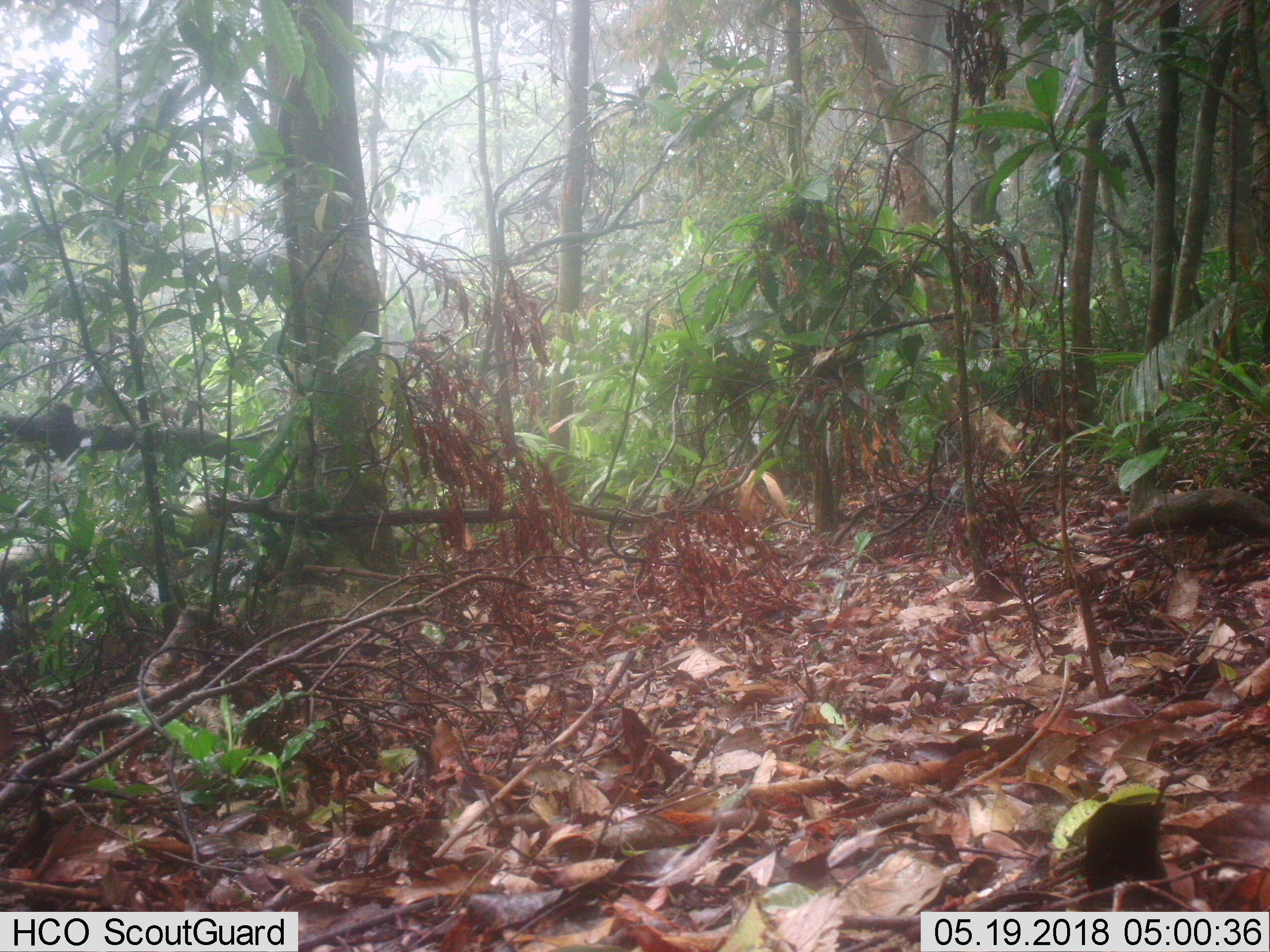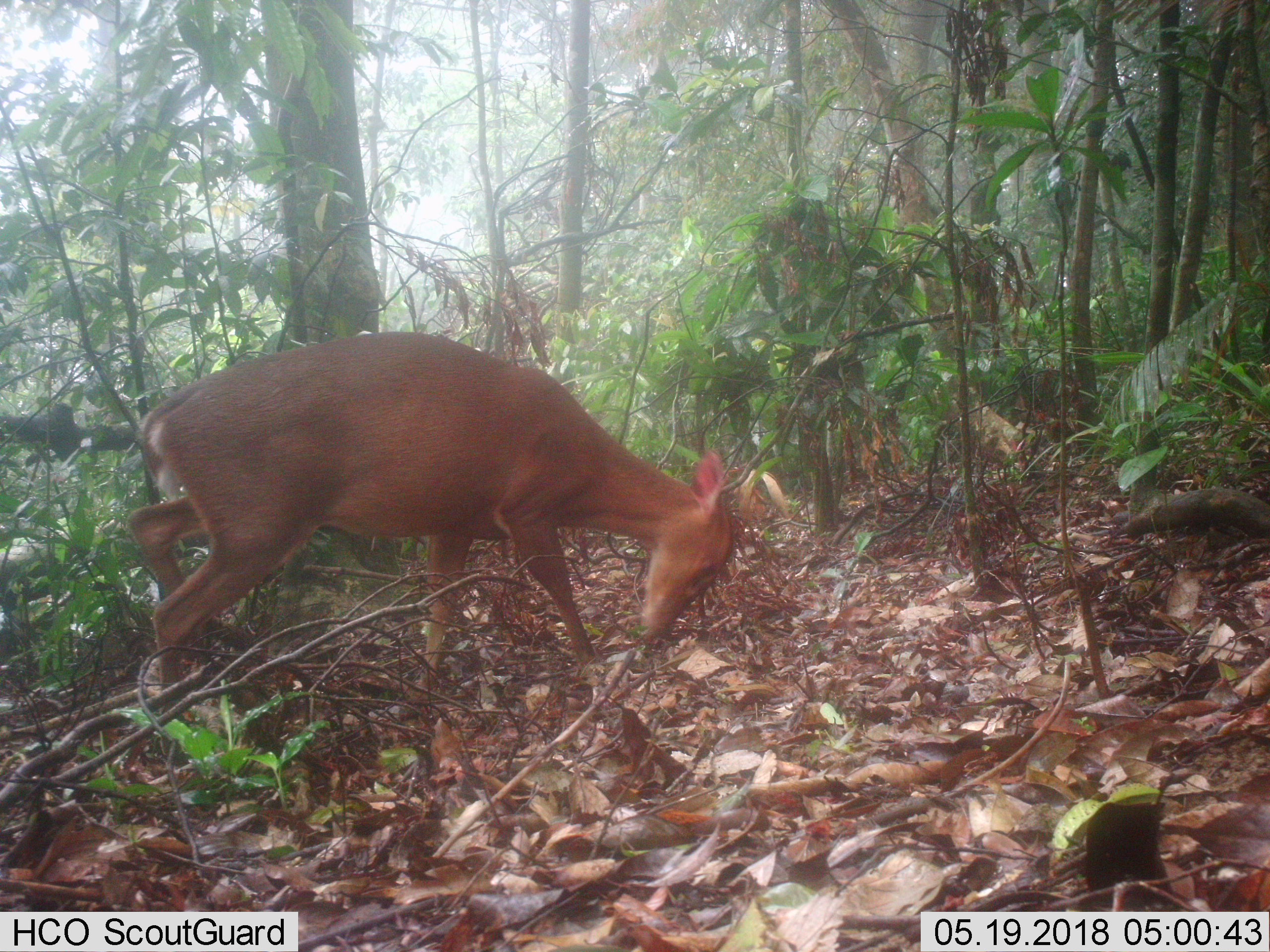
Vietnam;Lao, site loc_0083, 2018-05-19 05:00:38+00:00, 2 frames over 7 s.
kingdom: Animalia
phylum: Chordata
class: Mammalia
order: Artiodactyla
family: Cervidae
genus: Muntiacus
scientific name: Muntiacus vuquangensis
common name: large-antlered muntjac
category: large antlered muntjac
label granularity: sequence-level